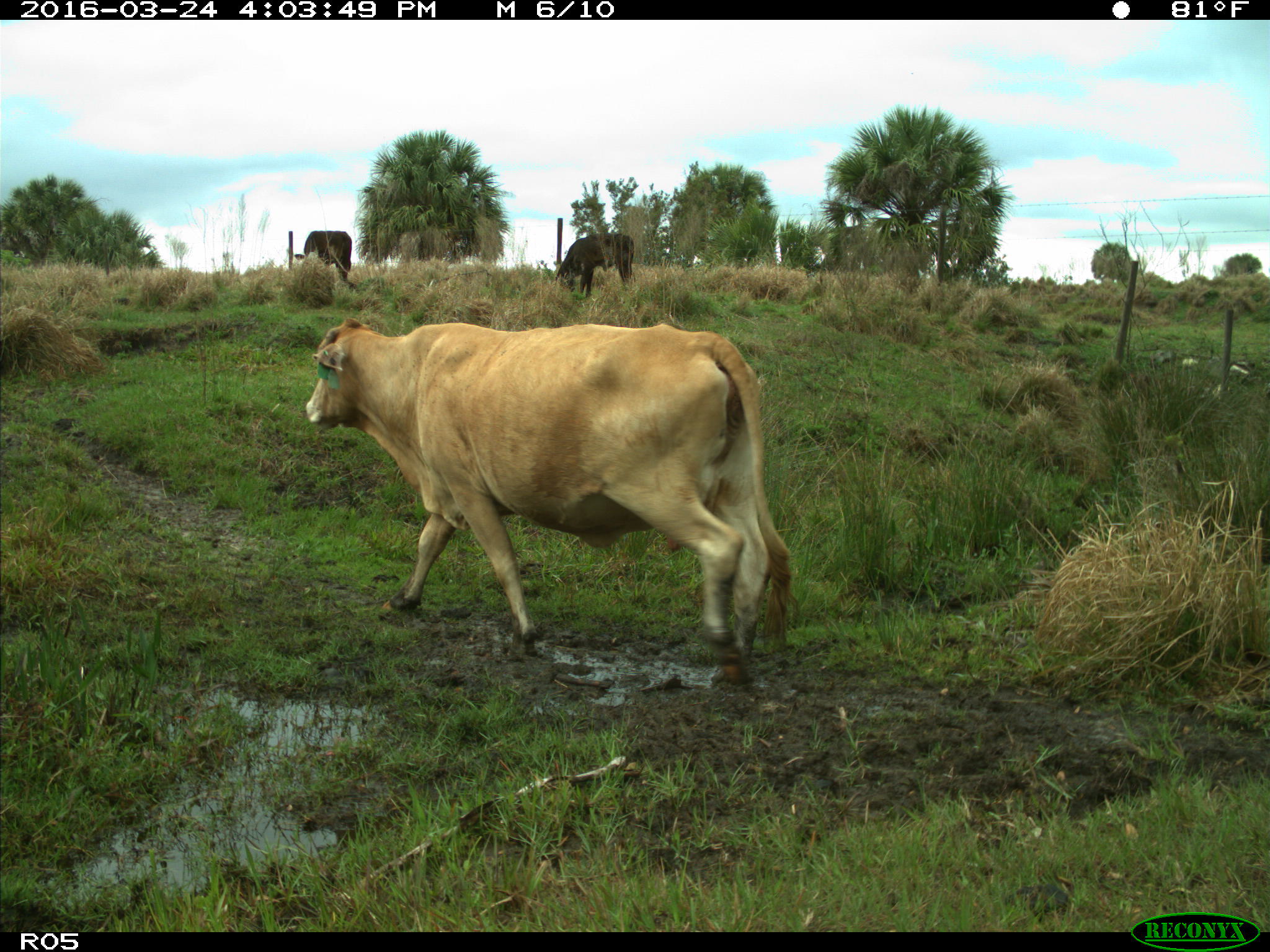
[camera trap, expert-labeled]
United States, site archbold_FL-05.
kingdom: Animalia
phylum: Chordata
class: Mammalia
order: Artiodactyla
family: Bovidae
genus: Bos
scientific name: Bos taurus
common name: domestic cow